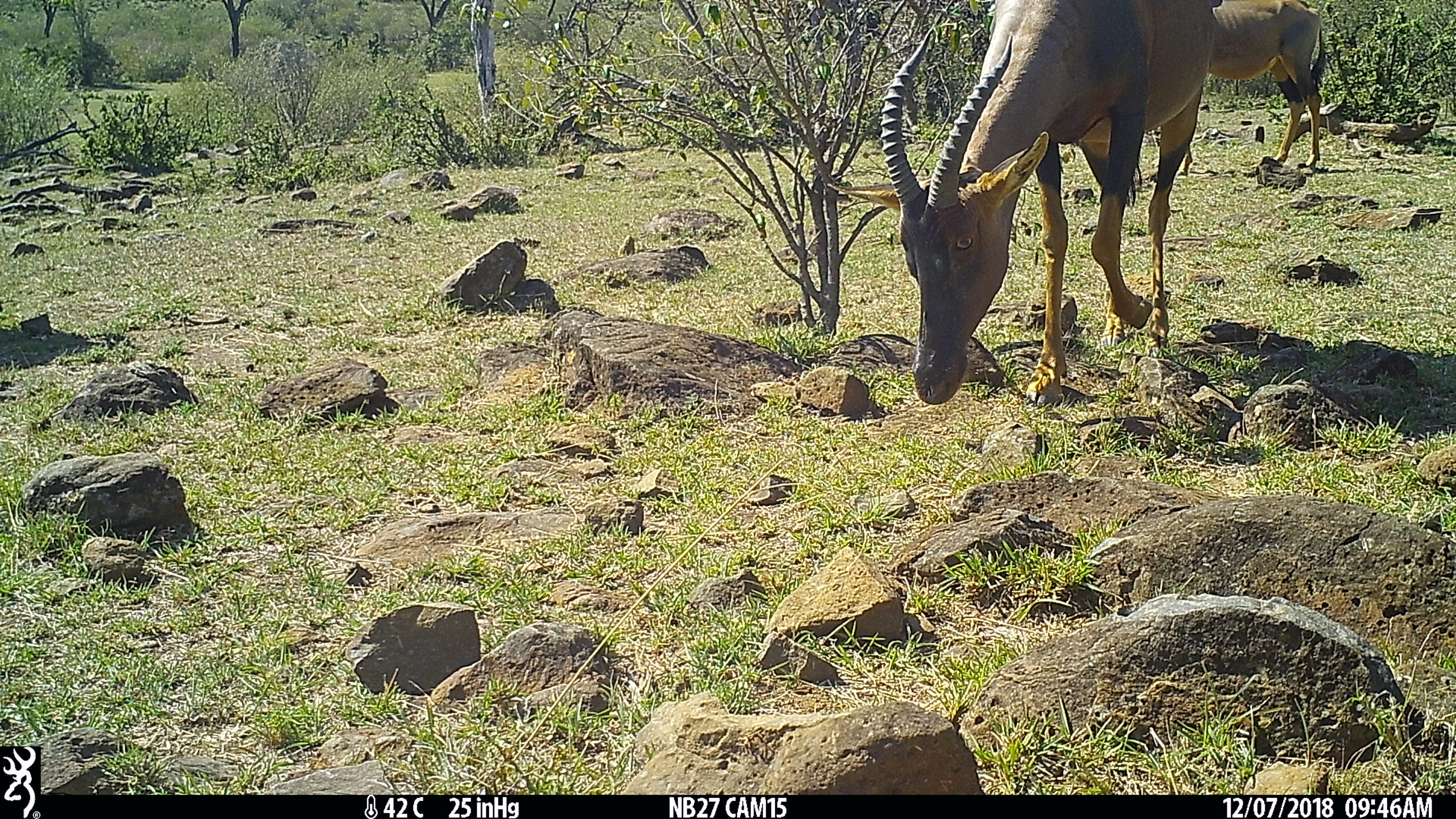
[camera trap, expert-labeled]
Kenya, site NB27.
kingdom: Animalia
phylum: Chordata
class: Mammalia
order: Artiodactyla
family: Bovidae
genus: Damaliscus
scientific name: Damaliscus lunatus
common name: topi